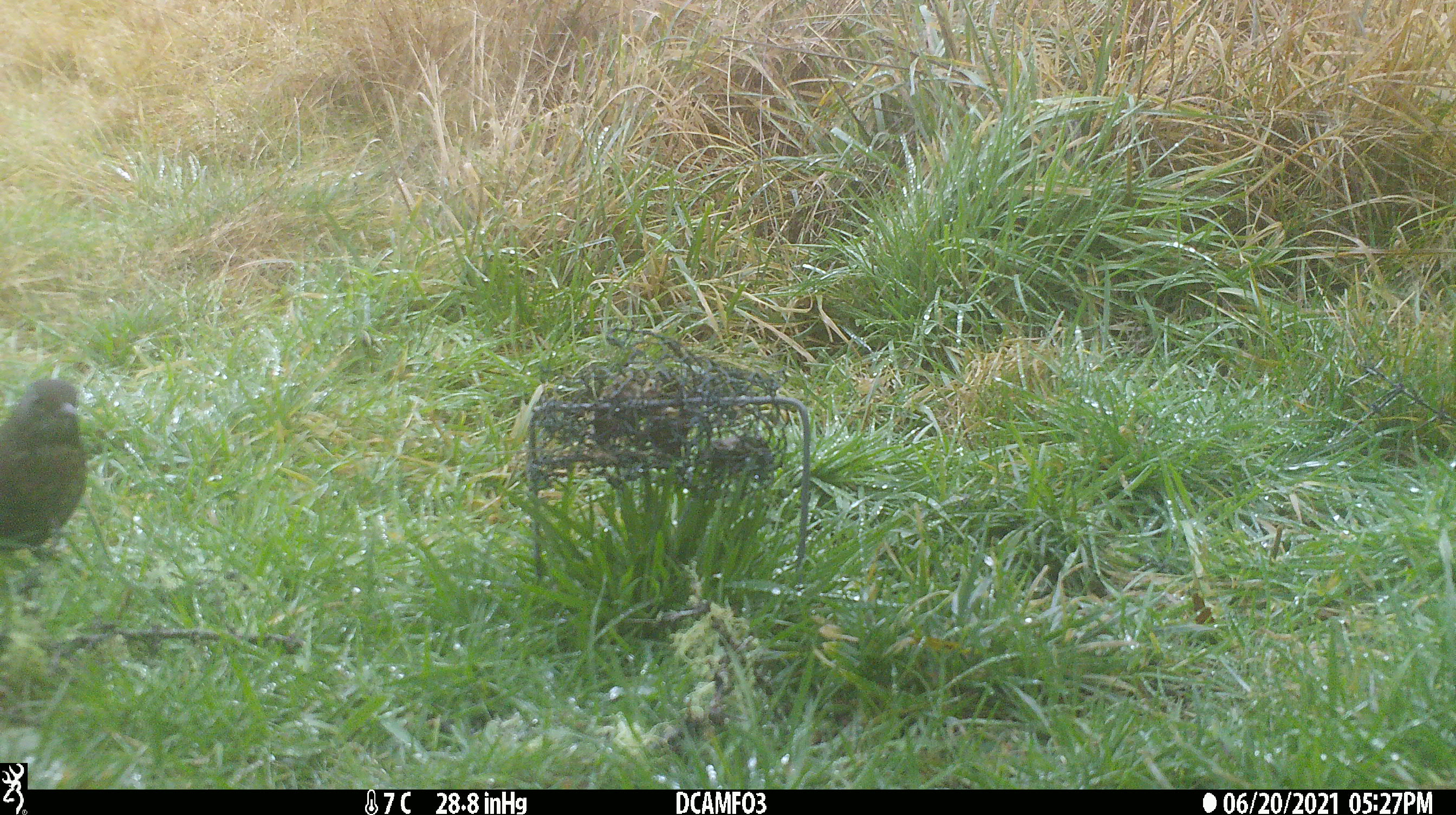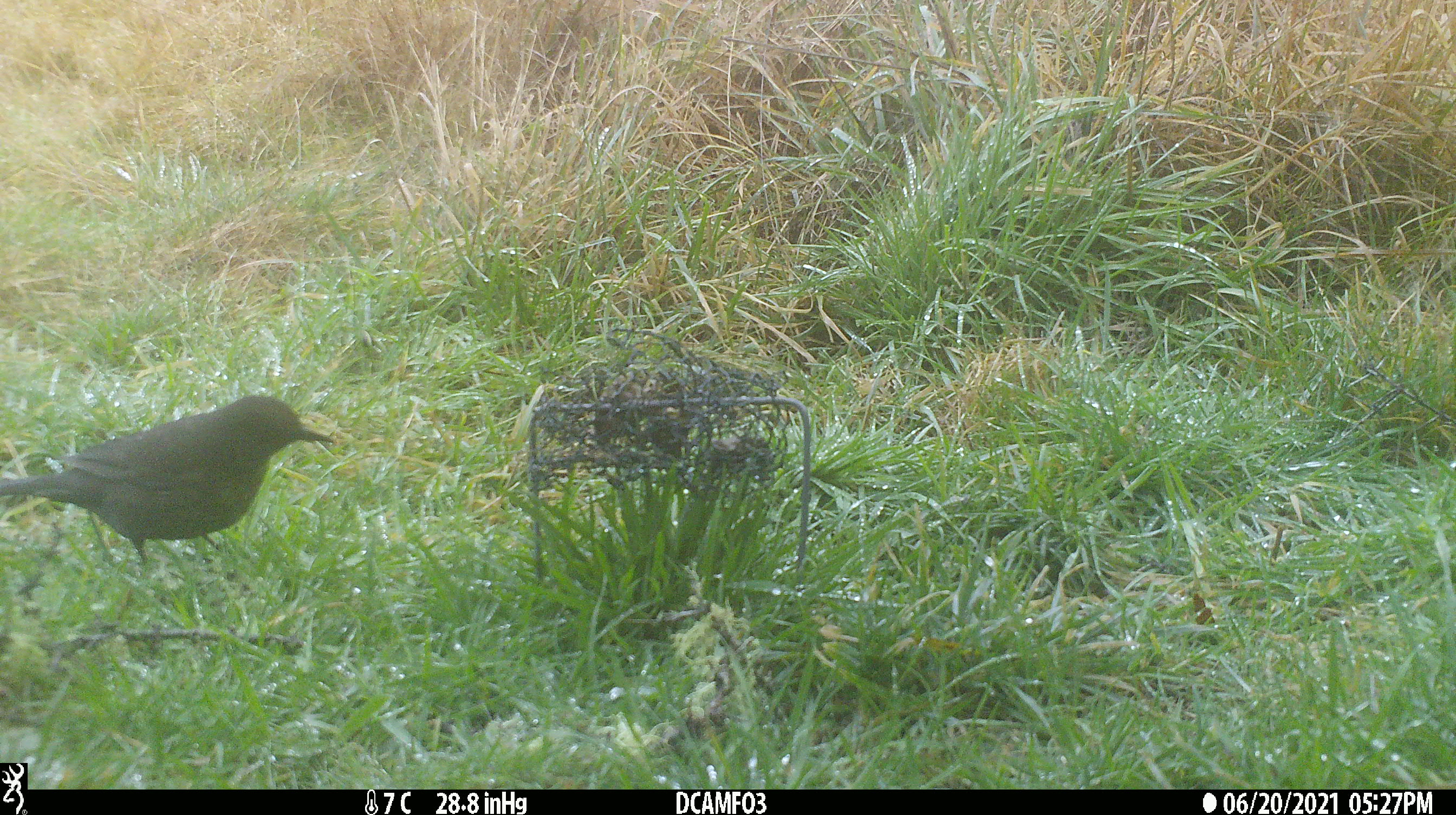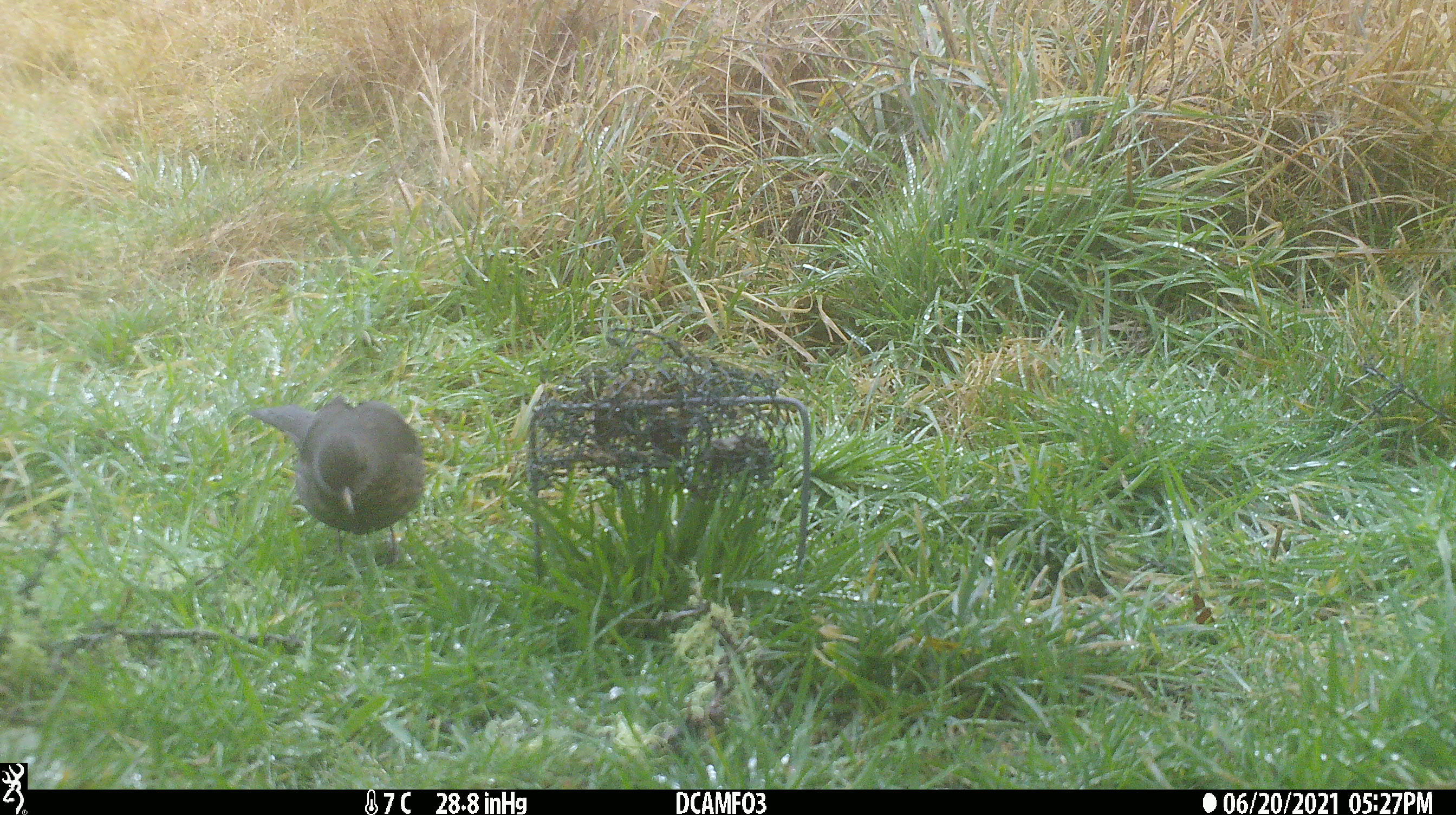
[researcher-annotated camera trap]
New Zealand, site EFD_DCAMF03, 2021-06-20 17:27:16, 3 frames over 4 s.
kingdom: Animalia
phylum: Chordata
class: Aves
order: Passeriformes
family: Turdidae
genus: Turdus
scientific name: Turdus philomelos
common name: song thrush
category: thrush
Thrush (song thrush) (Turdus philomelos).